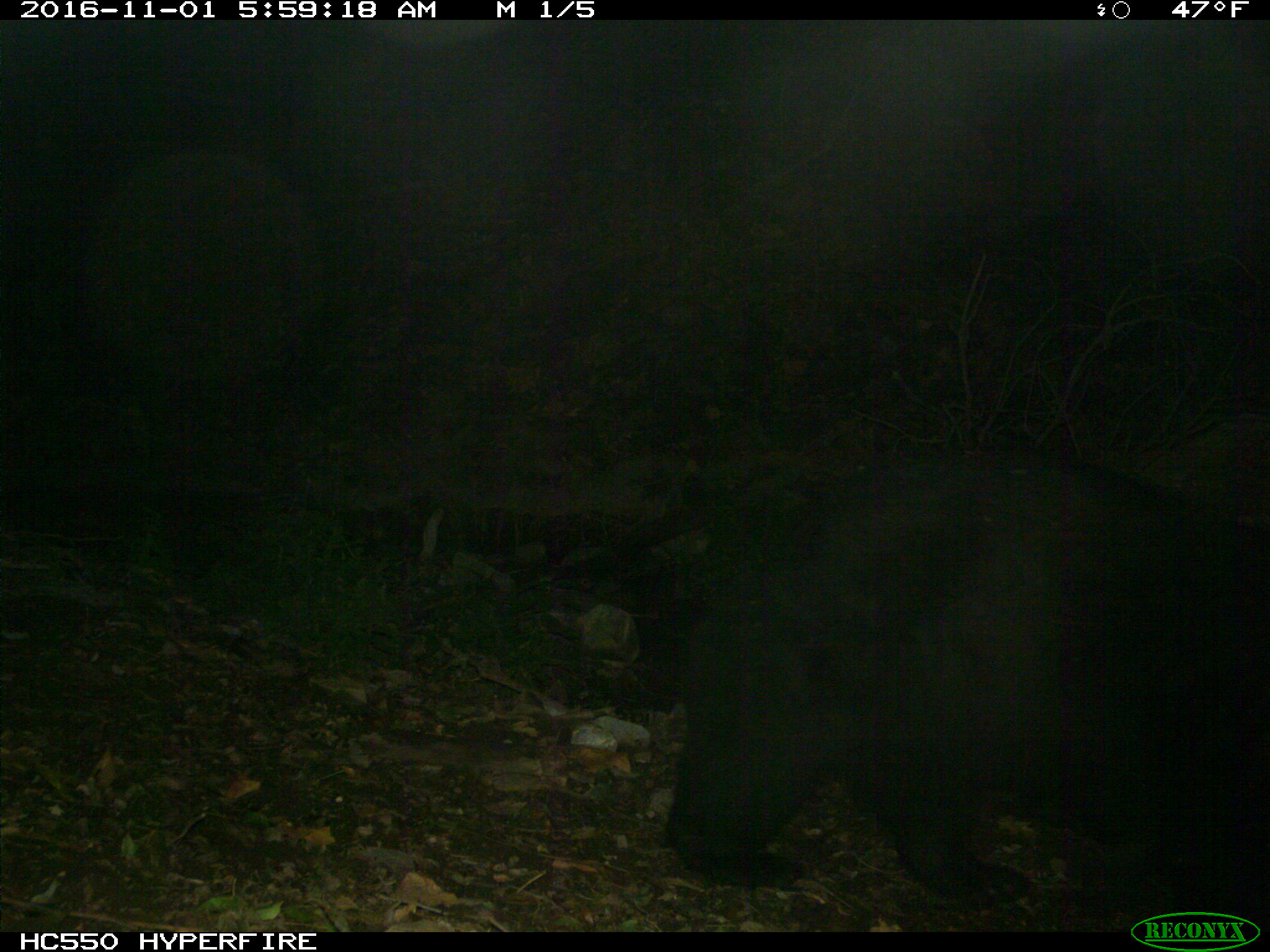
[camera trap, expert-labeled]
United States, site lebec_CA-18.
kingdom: Animalia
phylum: Chordata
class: Mammalia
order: Carnivora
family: Ursidae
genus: Ursus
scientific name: Ursus americanus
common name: american black bear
Ursus americanus (american black bear).